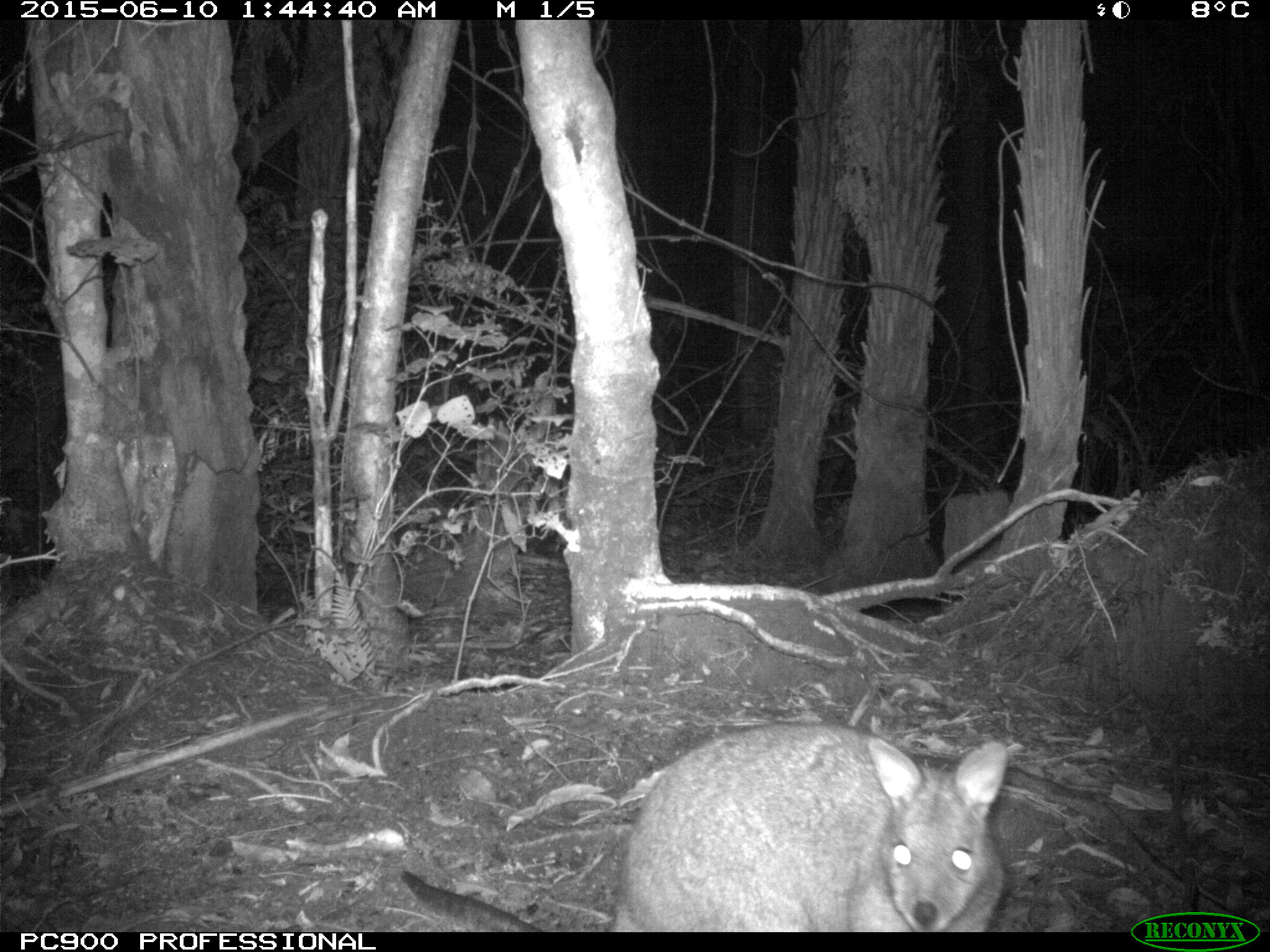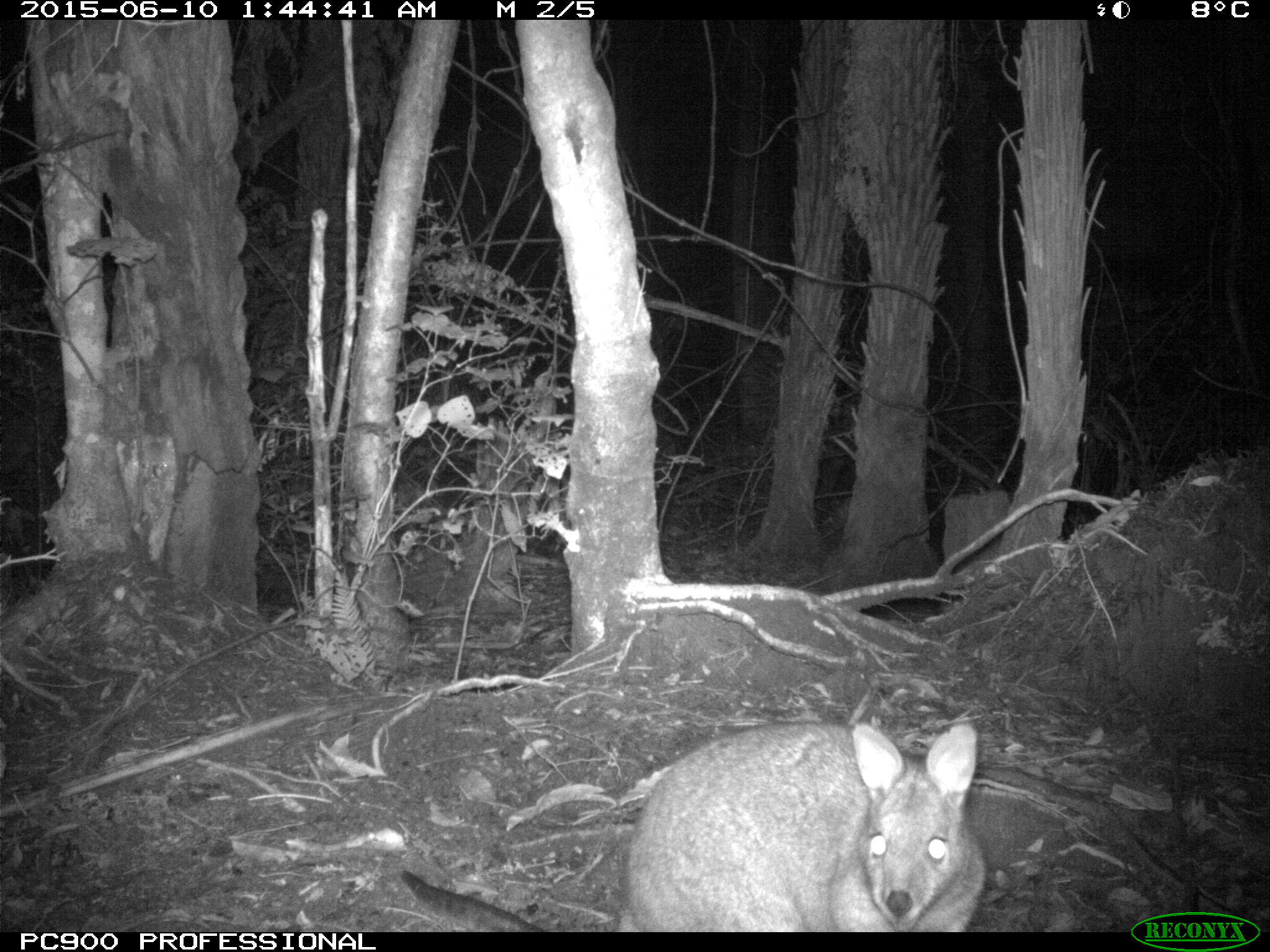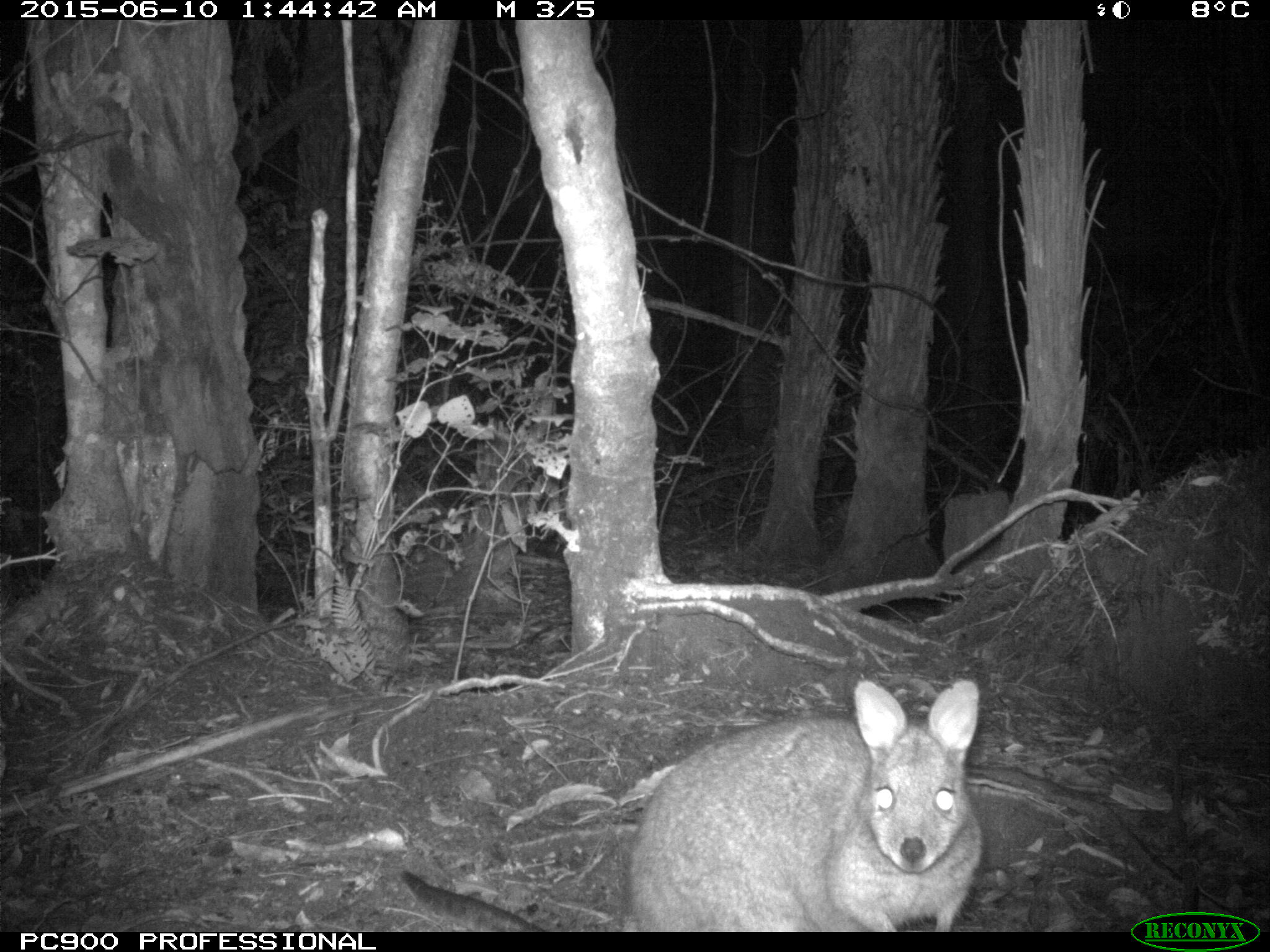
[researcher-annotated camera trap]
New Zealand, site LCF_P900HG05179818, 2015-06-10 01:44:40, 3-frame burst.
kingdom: Animalia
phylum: Chordata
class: Mammalia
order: Diprotodontia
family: Macropodidae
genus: Notamacropus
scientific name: Notamacropus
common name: wallaby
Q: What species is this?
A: Wallaby (Notamacropus).